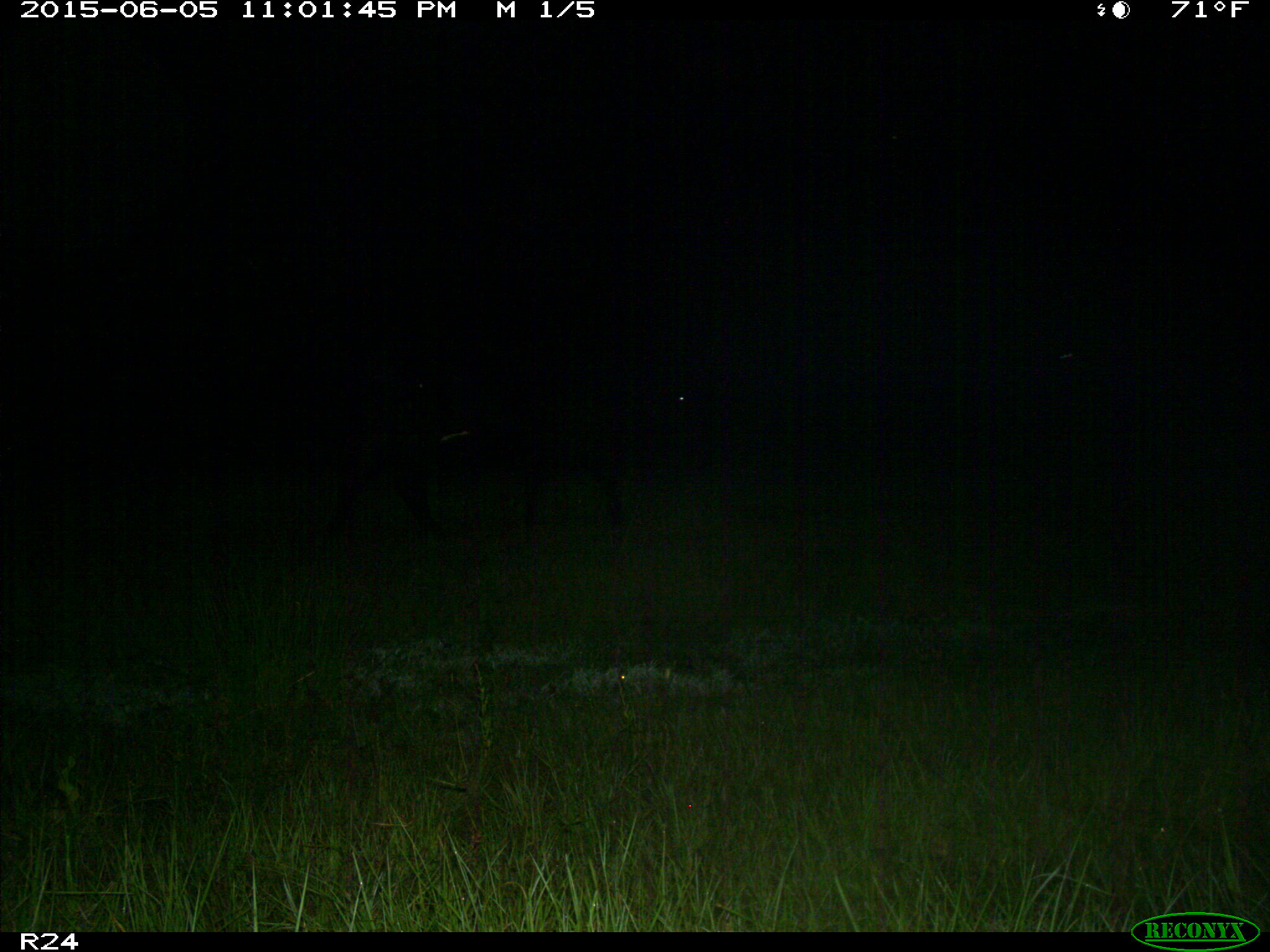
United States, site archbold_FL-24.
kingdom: Animalia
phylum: Chordata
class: Mammalia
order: Artiodactyla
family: Bovidae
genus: Bos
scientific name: Bos taurus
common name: domestic cow